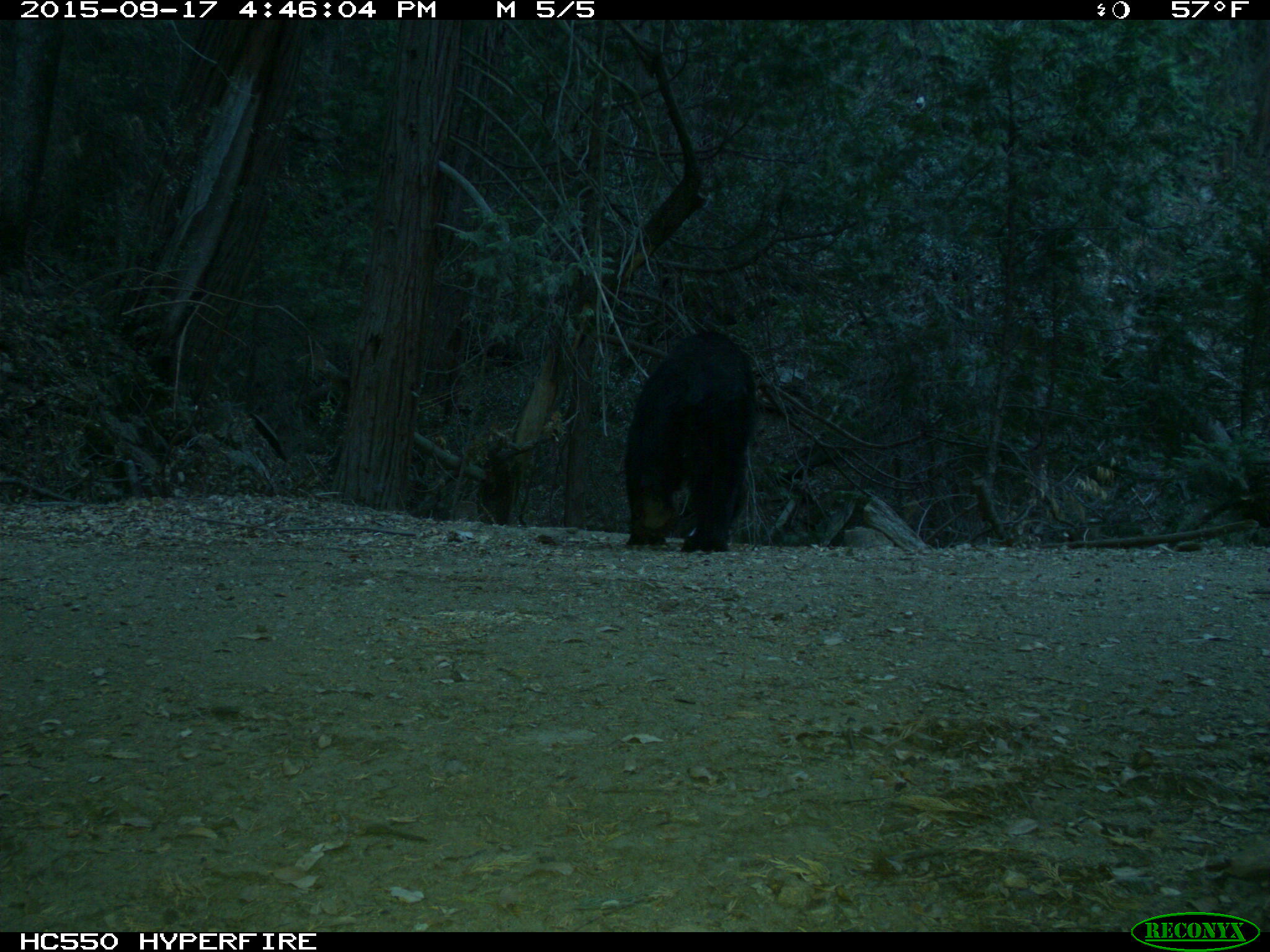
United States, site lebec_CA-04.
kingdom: Animalia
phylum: Chordata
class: Mammalia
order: Carnivora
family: Ursidae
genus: Ursus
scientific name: Ursus americanus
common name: american black bear